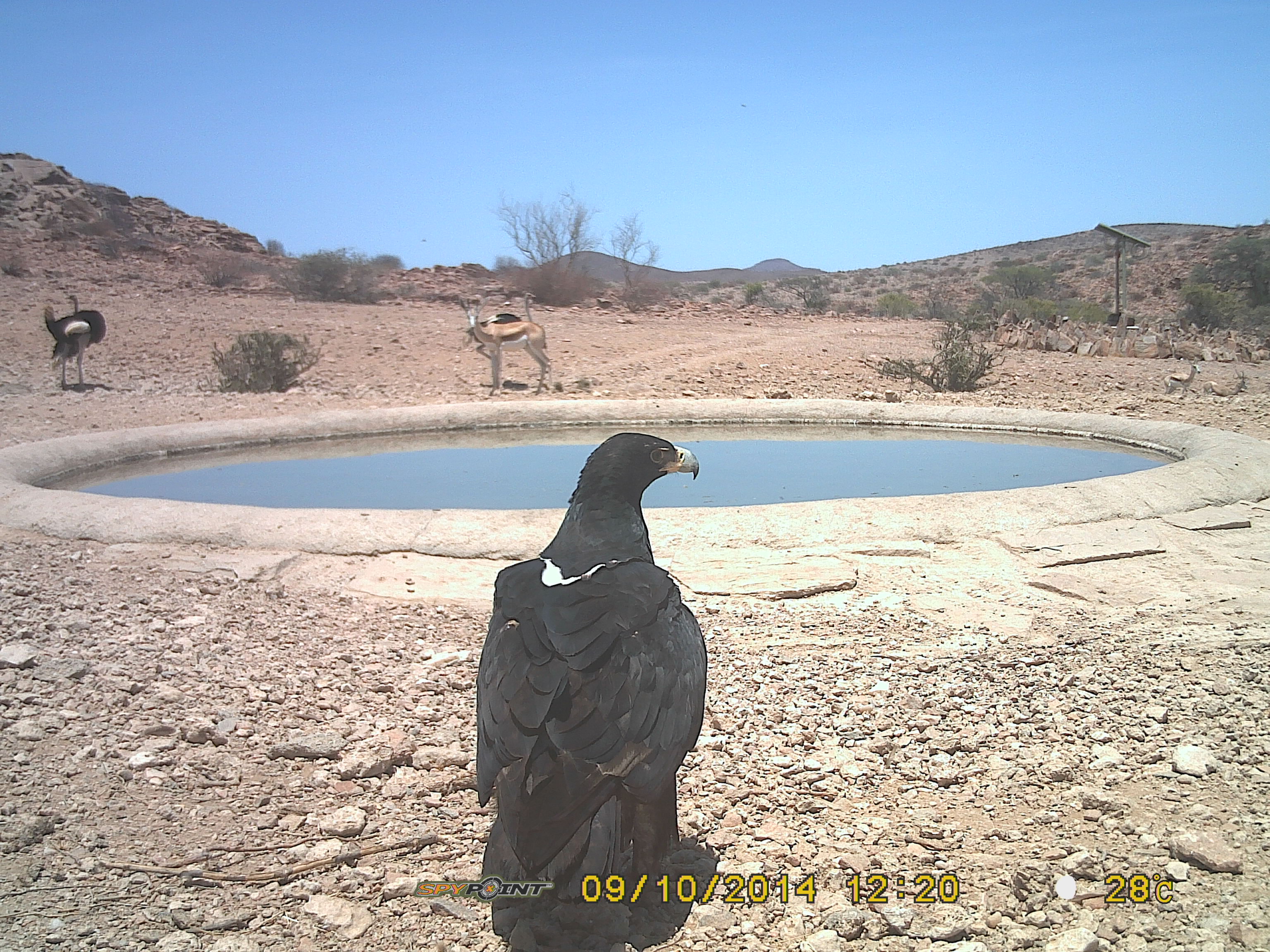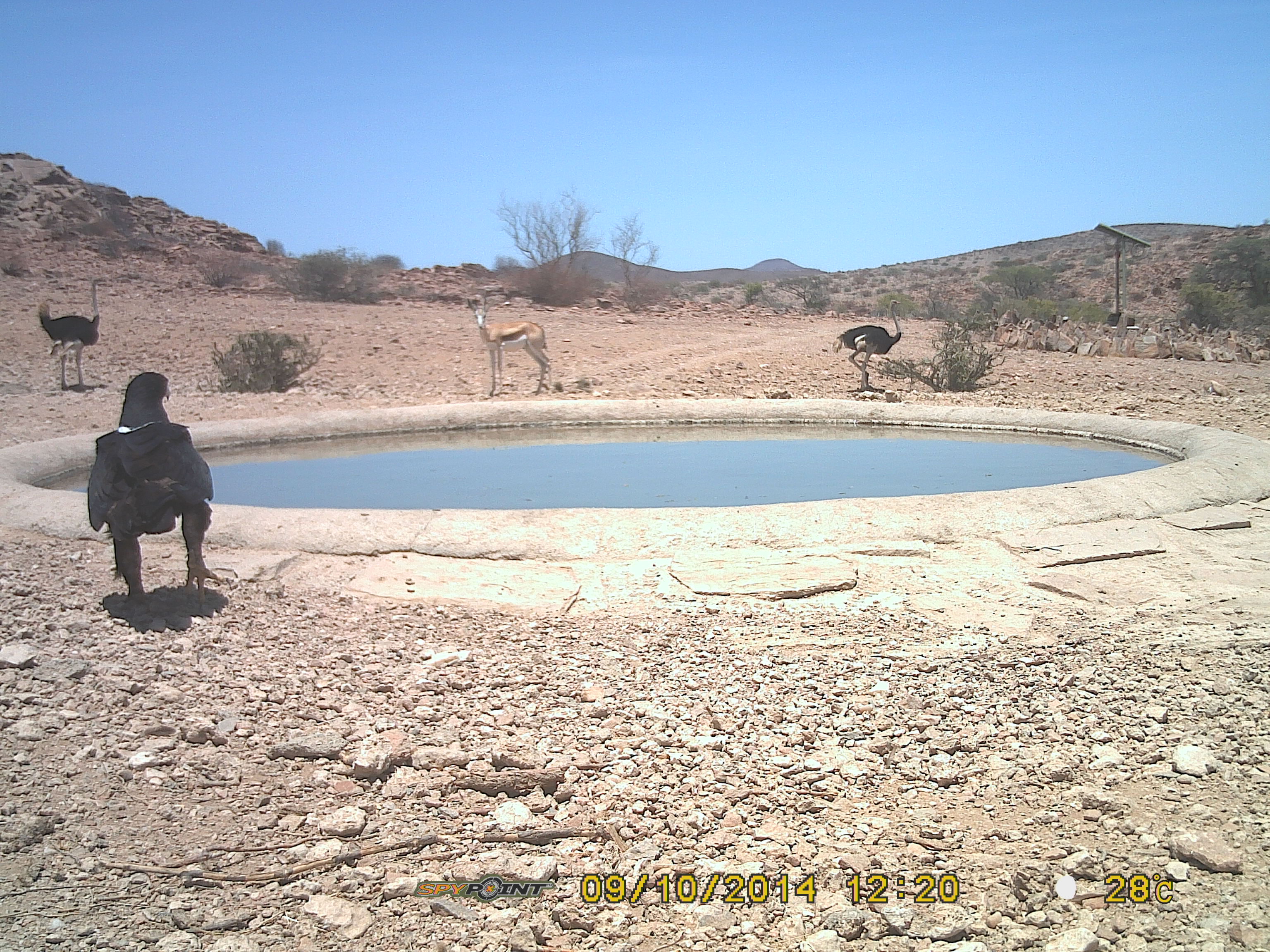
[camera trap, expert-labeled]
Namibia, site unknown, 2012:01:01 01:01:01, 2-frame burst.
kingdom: Animalia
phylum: Chordata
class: Aves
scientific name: Aves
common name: raptor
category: cn-raptors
Cn-raptors (raptor) (Aves).